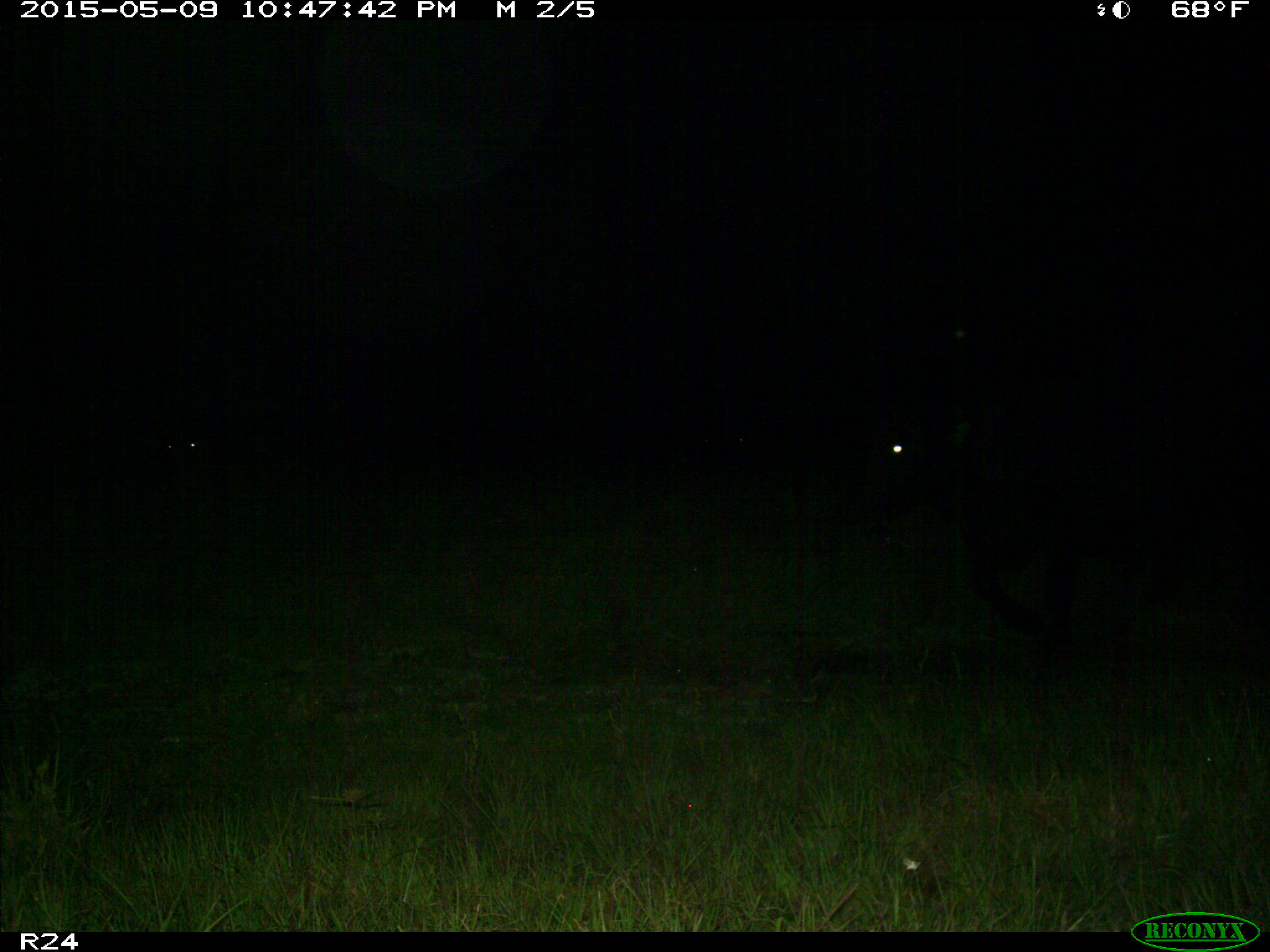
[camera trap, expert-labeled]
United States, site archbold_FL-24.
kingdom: Animalia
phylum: Chordata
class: Mammalia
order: Artiodactyla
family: Bovidae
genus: Bos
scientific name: Bos taurus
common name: domestic cow